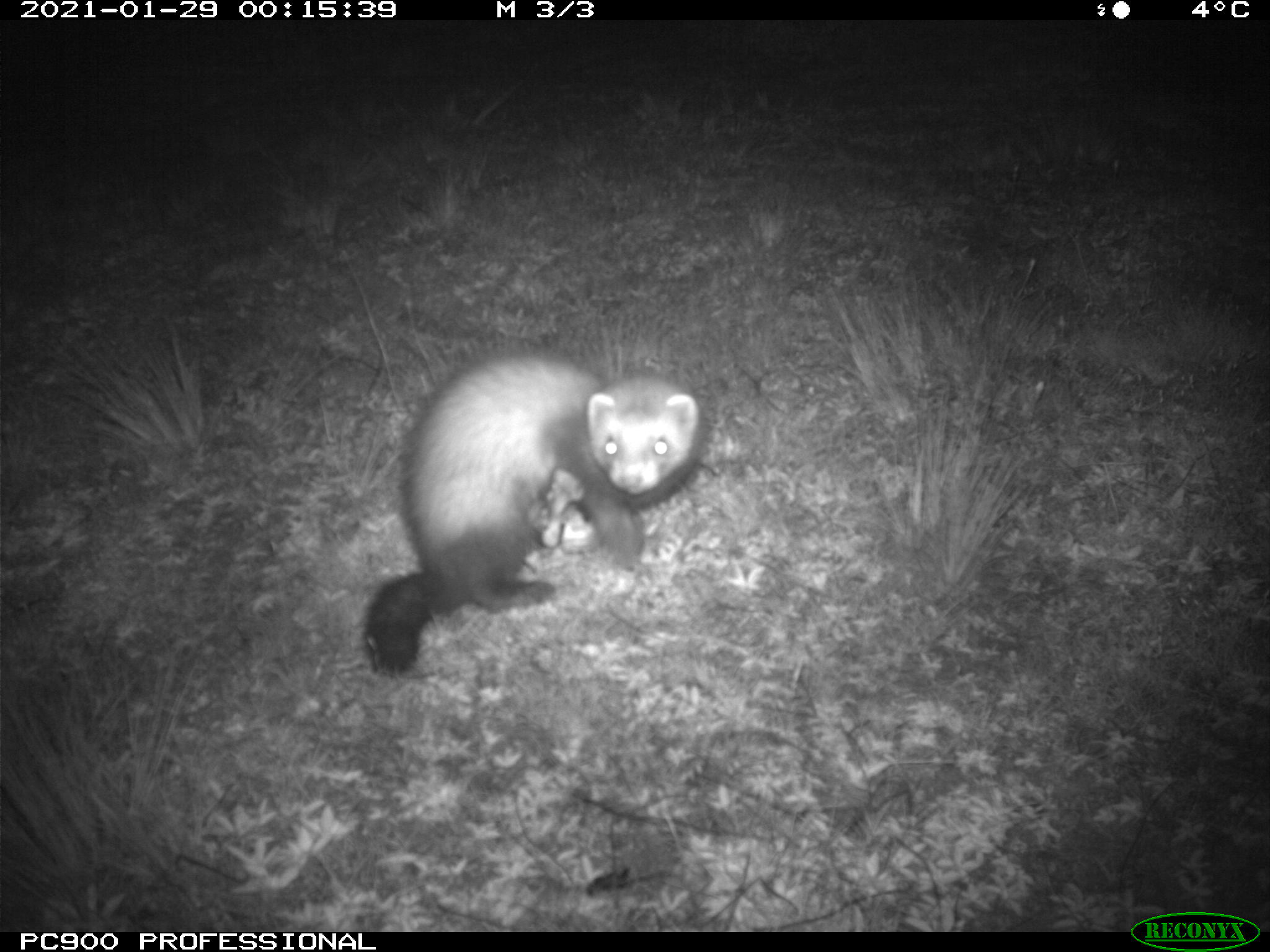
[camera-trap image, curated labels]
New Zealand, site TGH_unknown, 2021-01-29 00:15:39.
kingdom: Animalia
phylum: Chordata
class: Mammalia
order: Carnivora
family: Mustelidae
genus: Mustela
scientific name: Mustela furo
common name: ferret